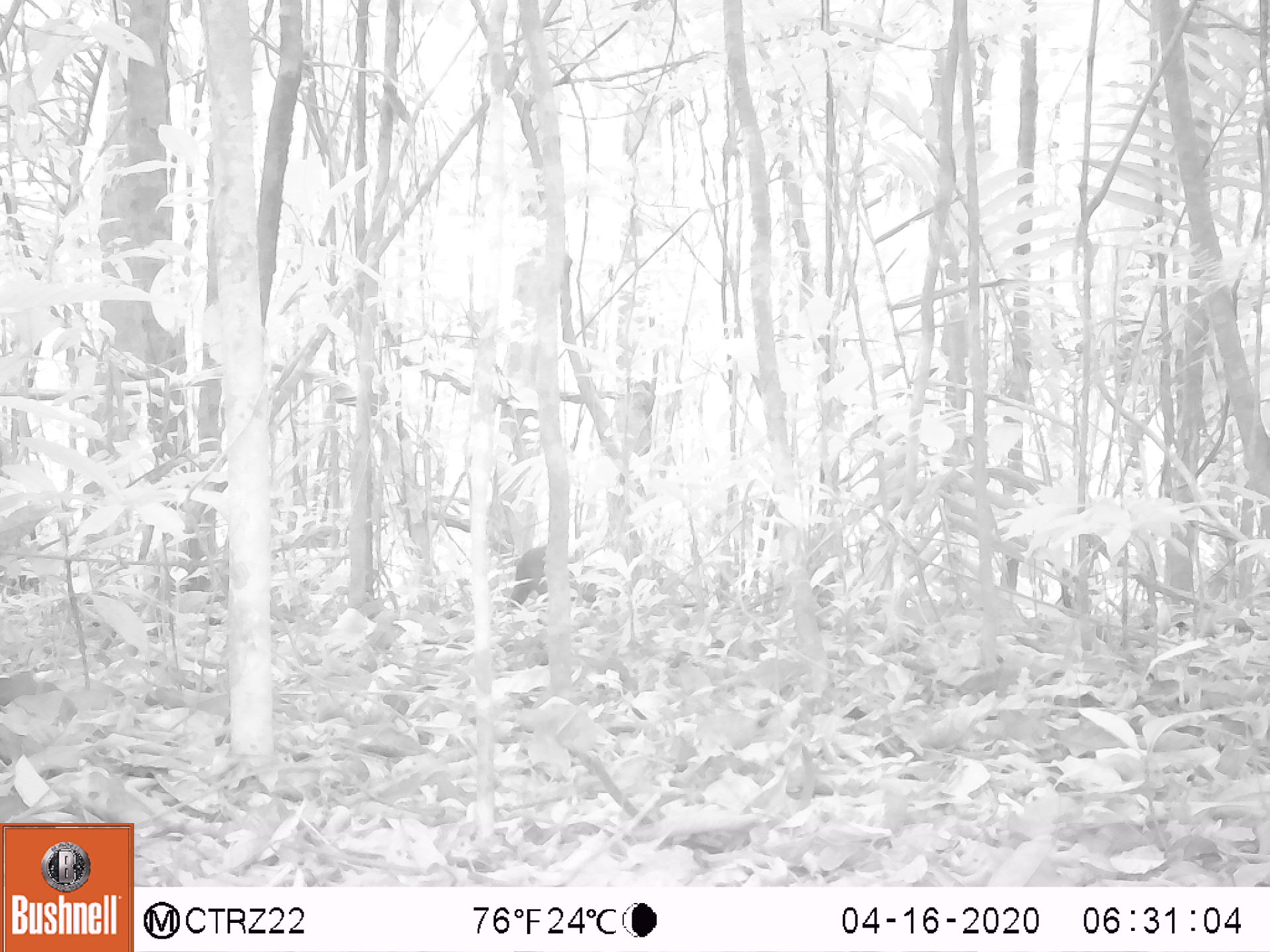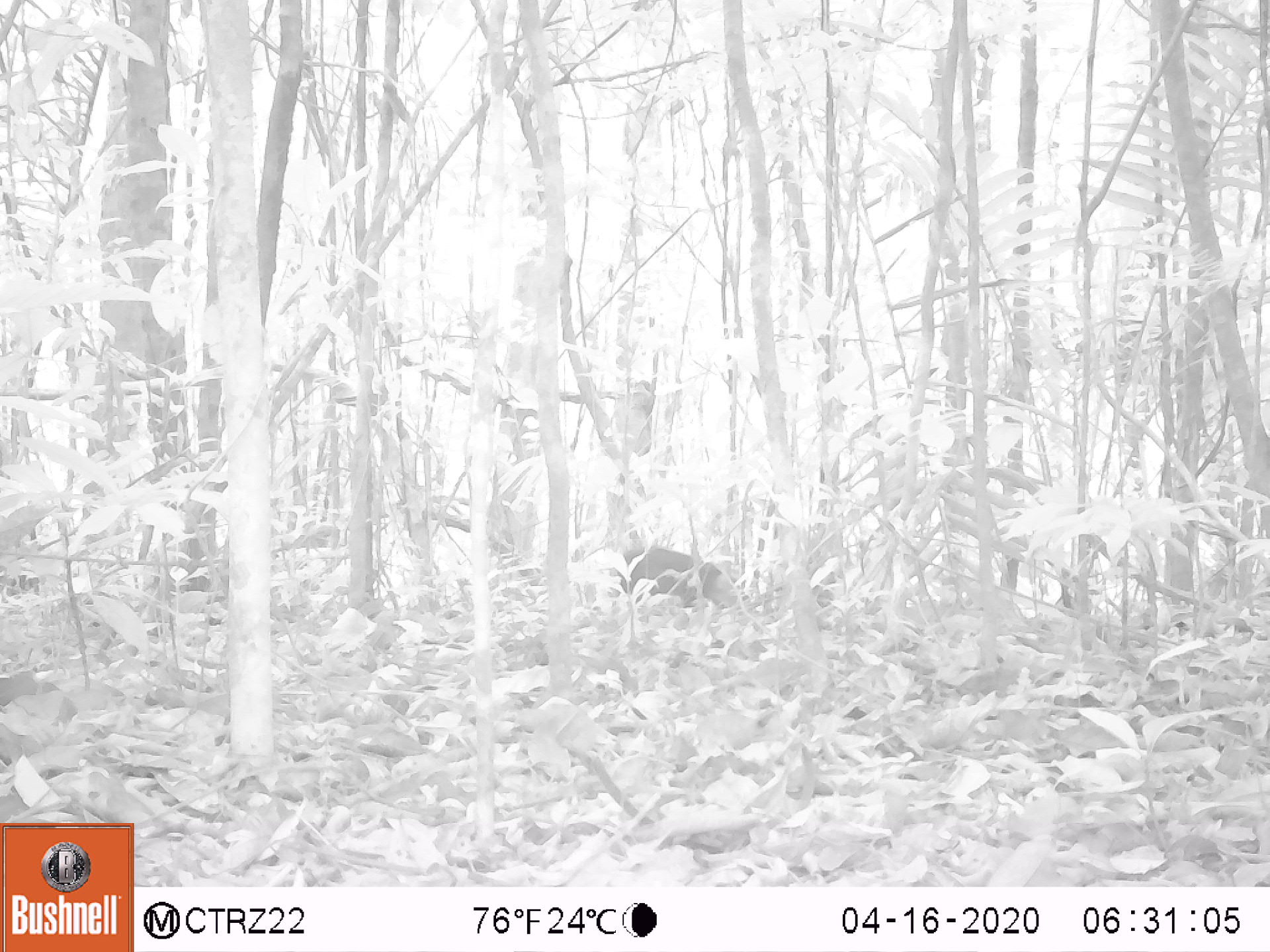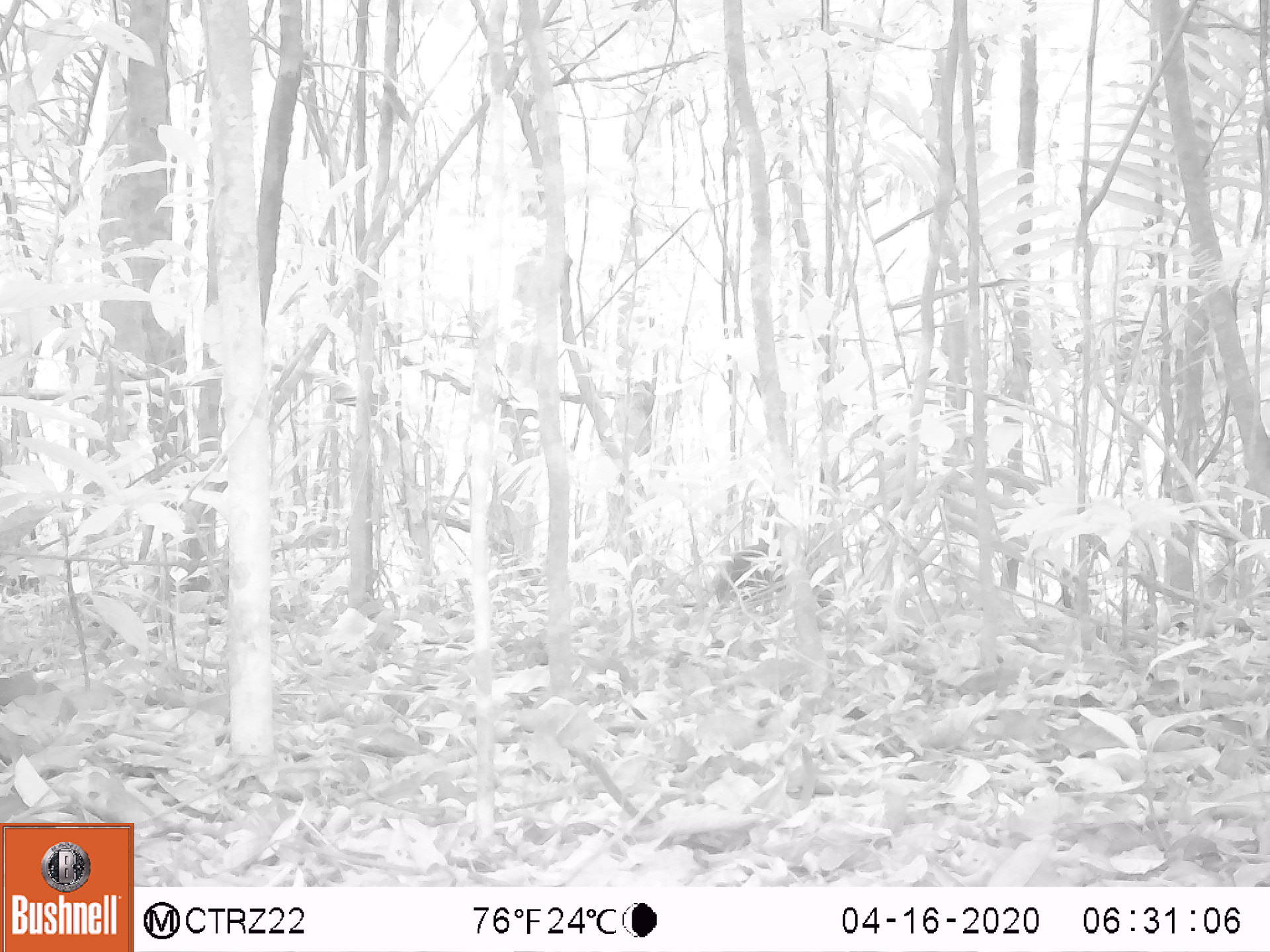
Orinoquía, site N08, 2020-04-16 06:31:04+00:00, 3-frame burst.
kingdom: Animalia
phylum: Chordata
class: Mammalia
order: Rodentia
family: Dasyproctidae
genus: Dasyprocta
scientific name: Dasyprocta fuliginosa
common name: black agouti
Black agouti (Dasyprocta fuliginosa).